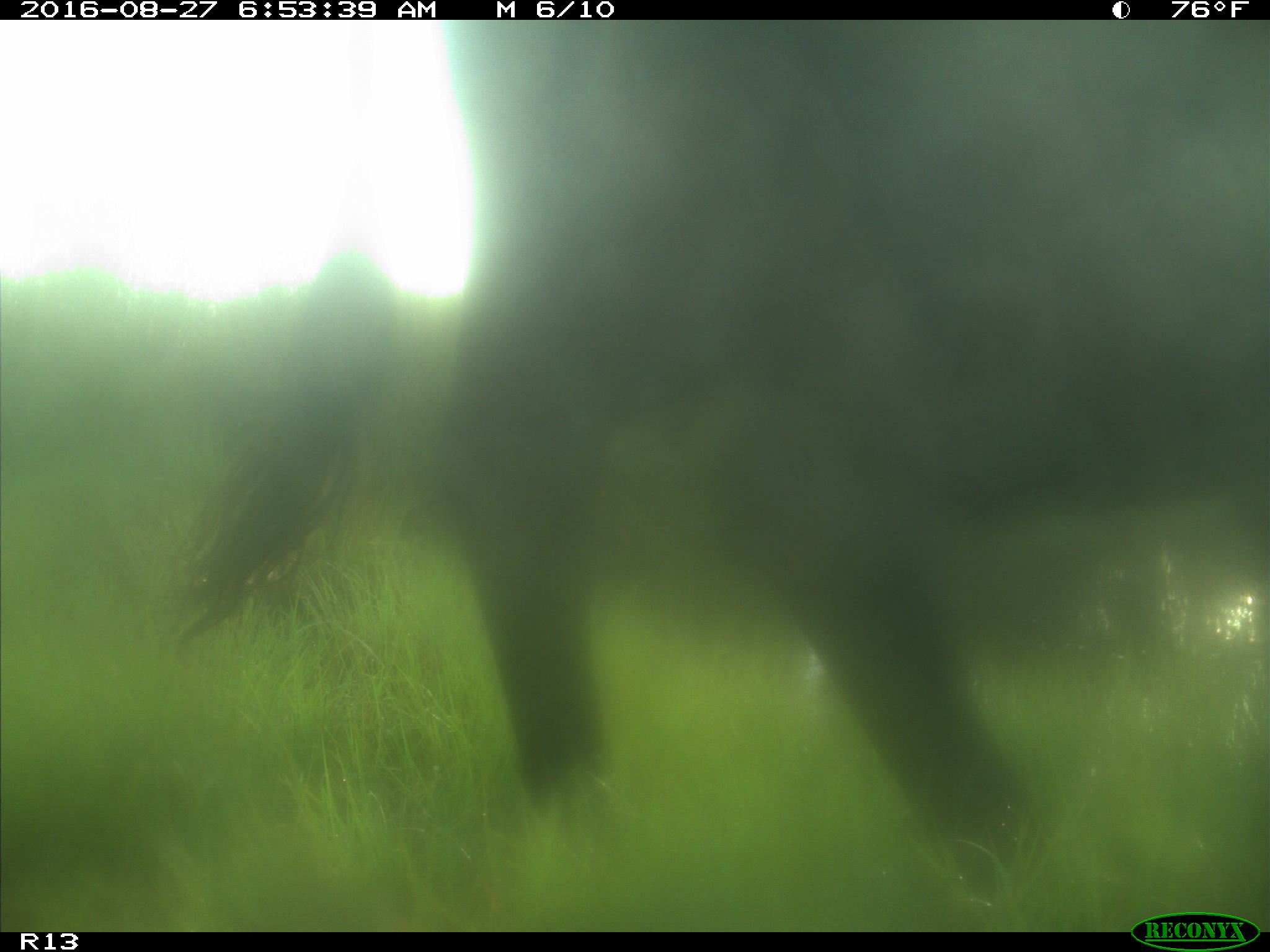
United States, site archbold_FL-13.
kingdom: Animalia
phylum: Chordata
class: Mammalia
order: Artiodactyla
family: Bovidae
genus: Bos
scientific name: Bos taurus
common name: domestic cow